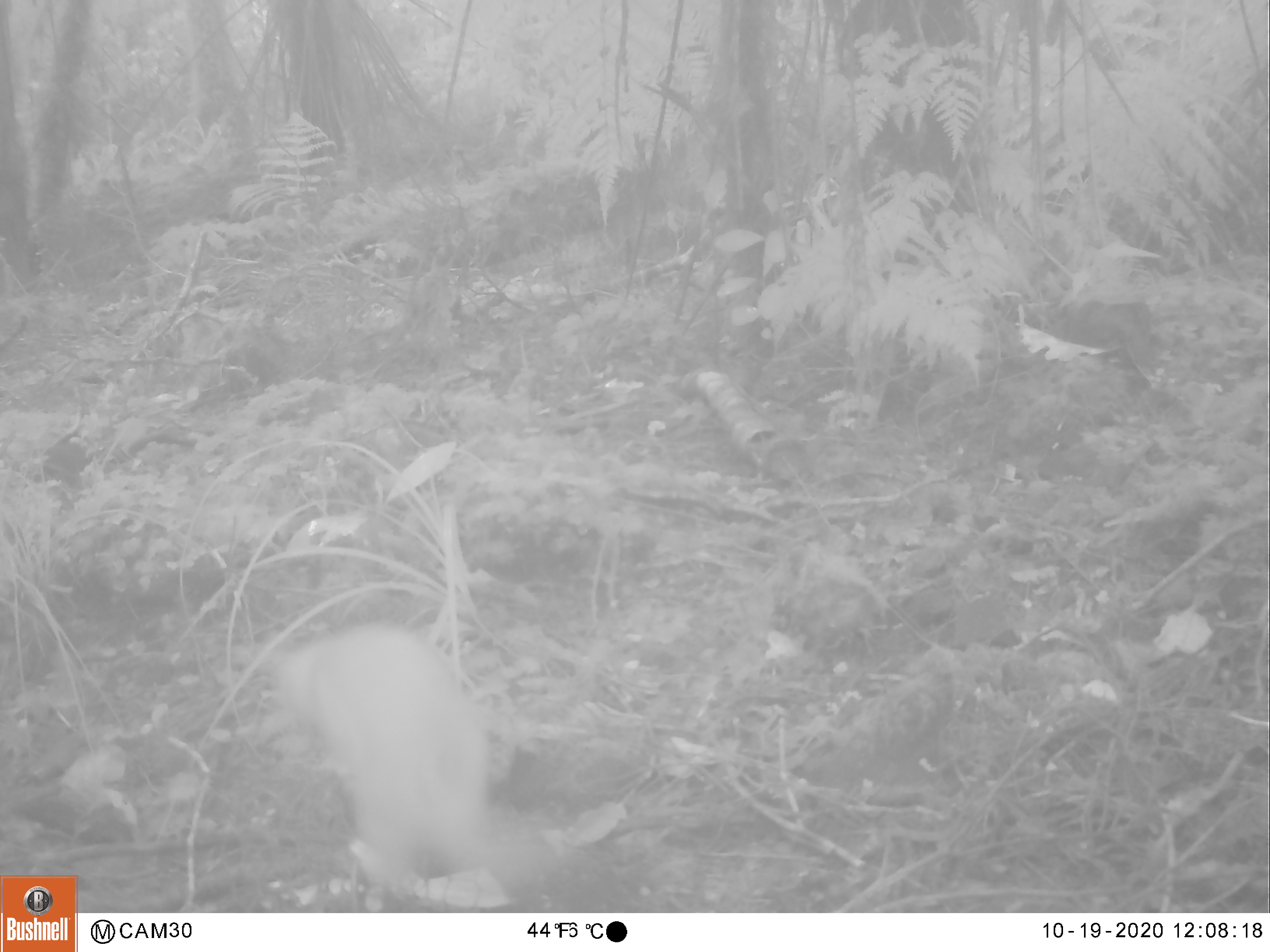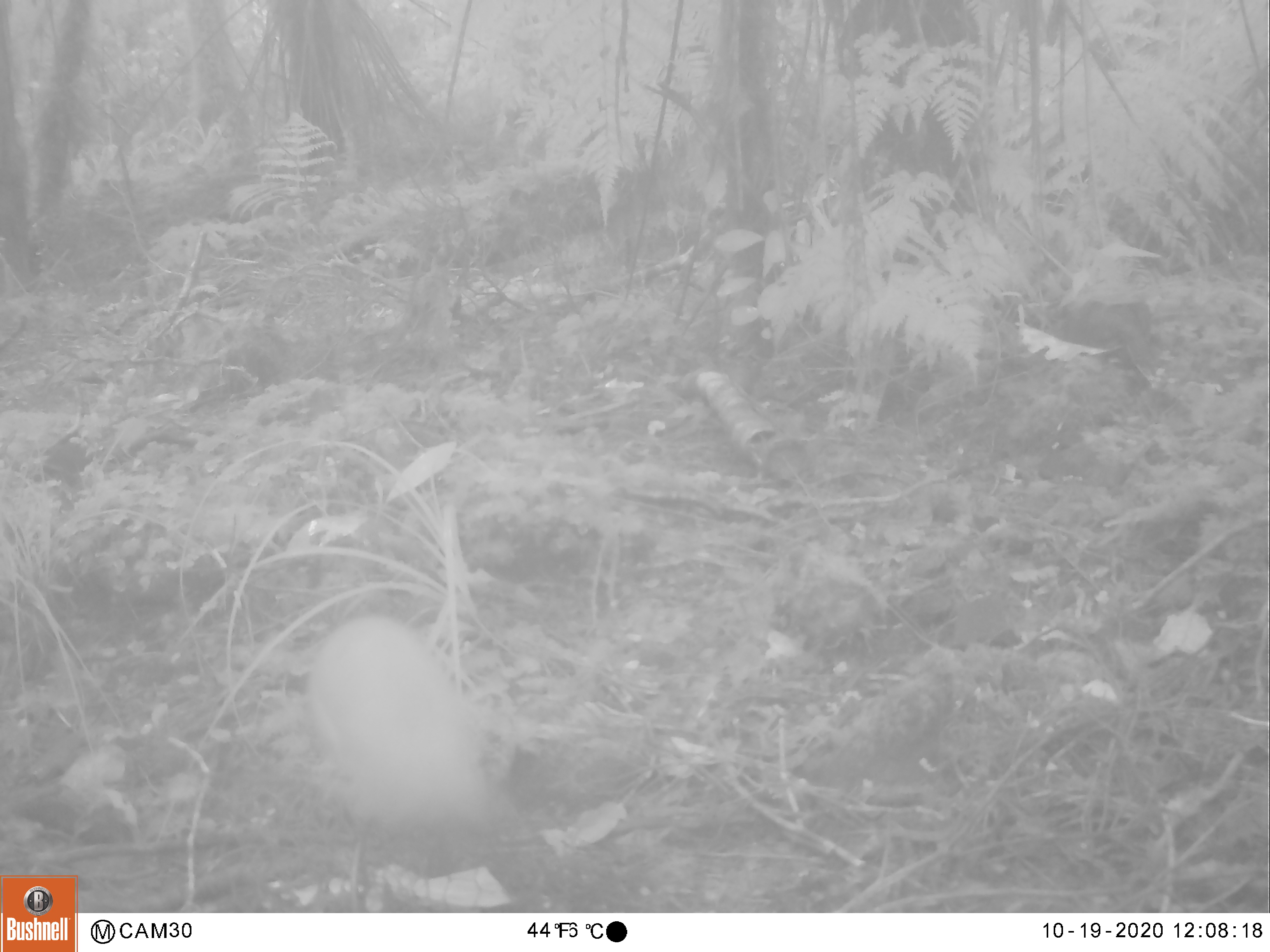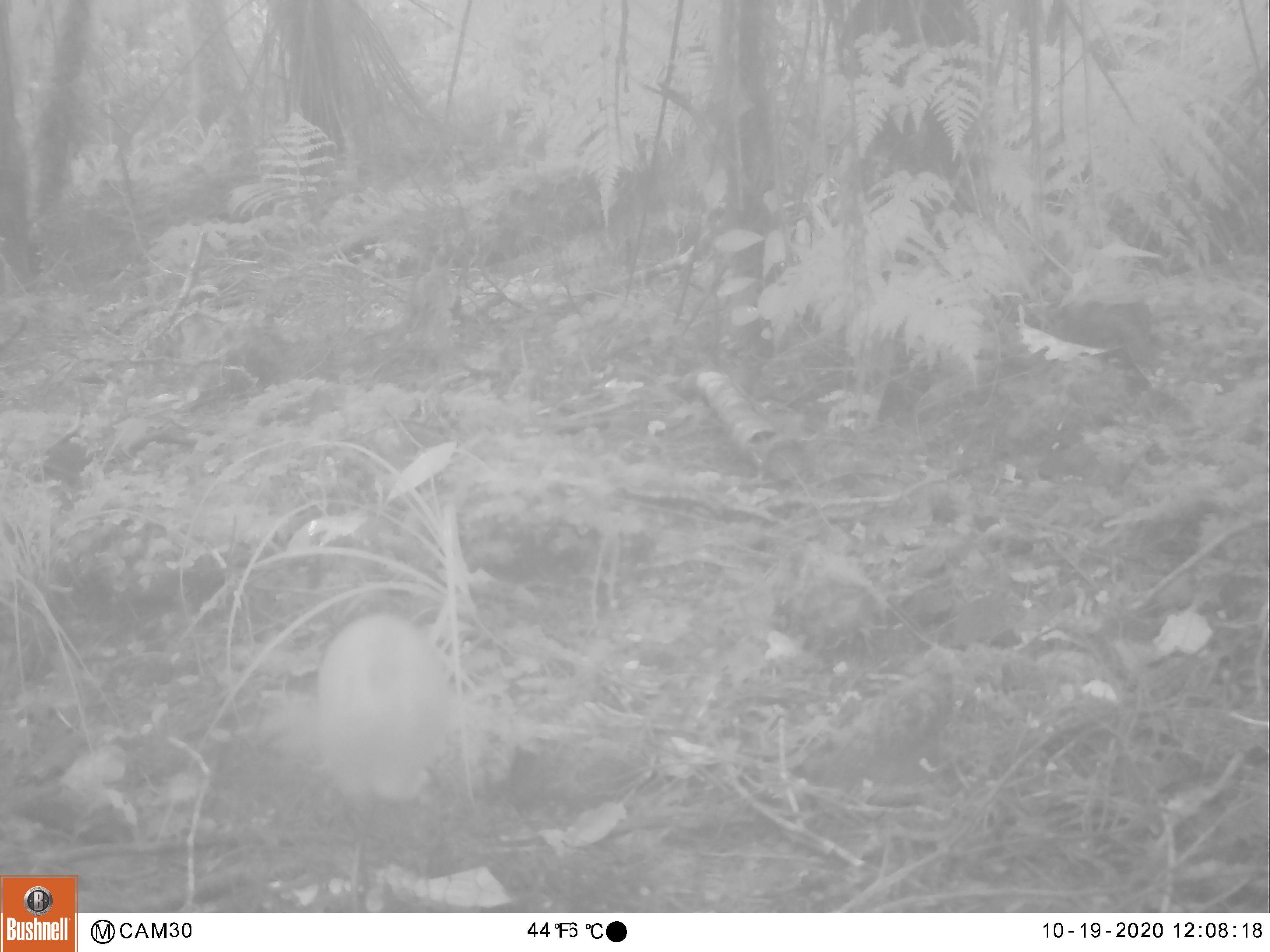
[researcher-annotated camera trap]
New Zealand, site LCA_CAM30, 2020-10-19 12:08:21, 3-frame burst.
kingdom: Animalia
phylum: Chordata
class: Mammalia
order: Carnivora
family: Mustelidae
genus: Mustela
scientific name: Mustela erminea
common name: stoat